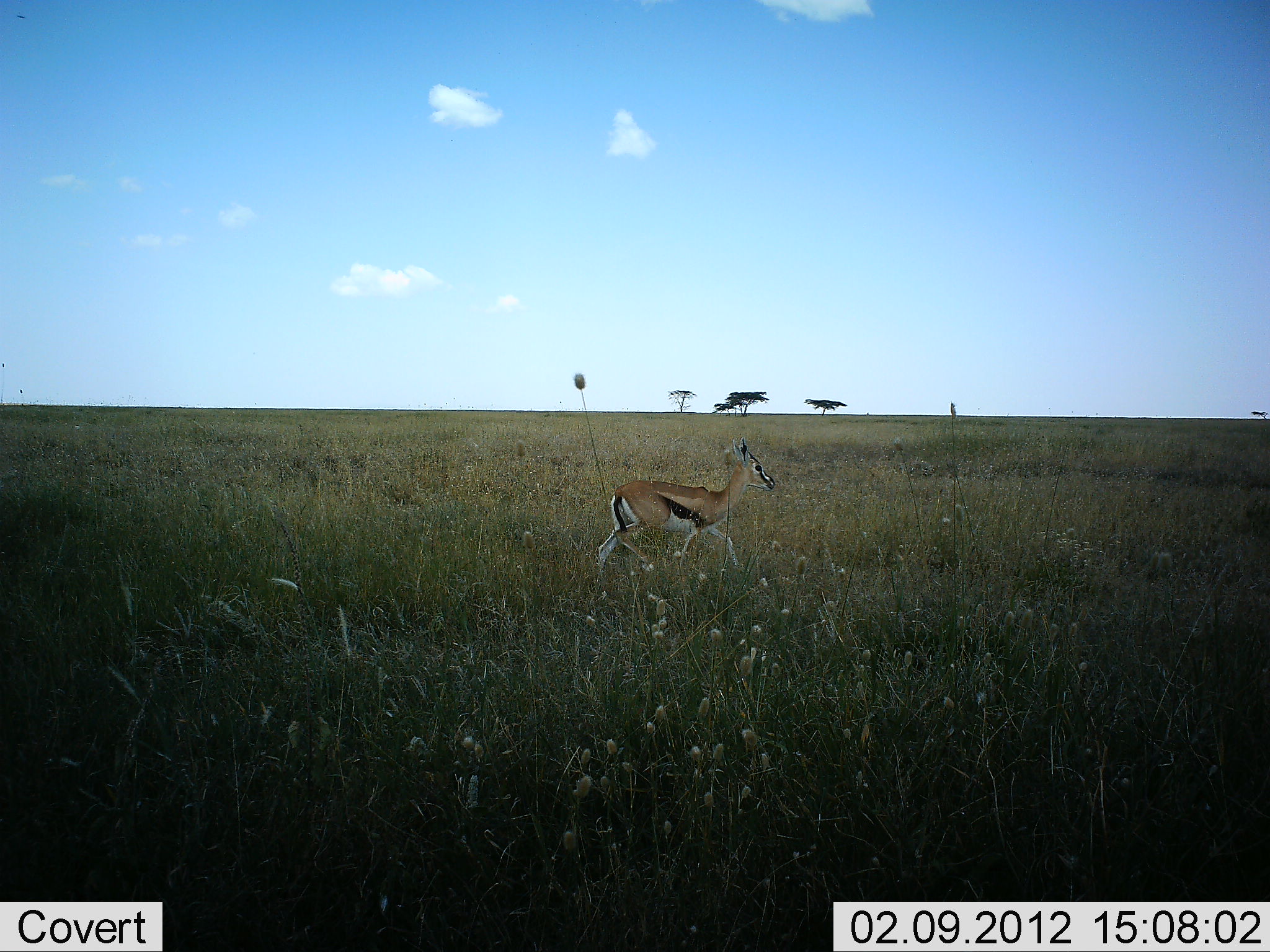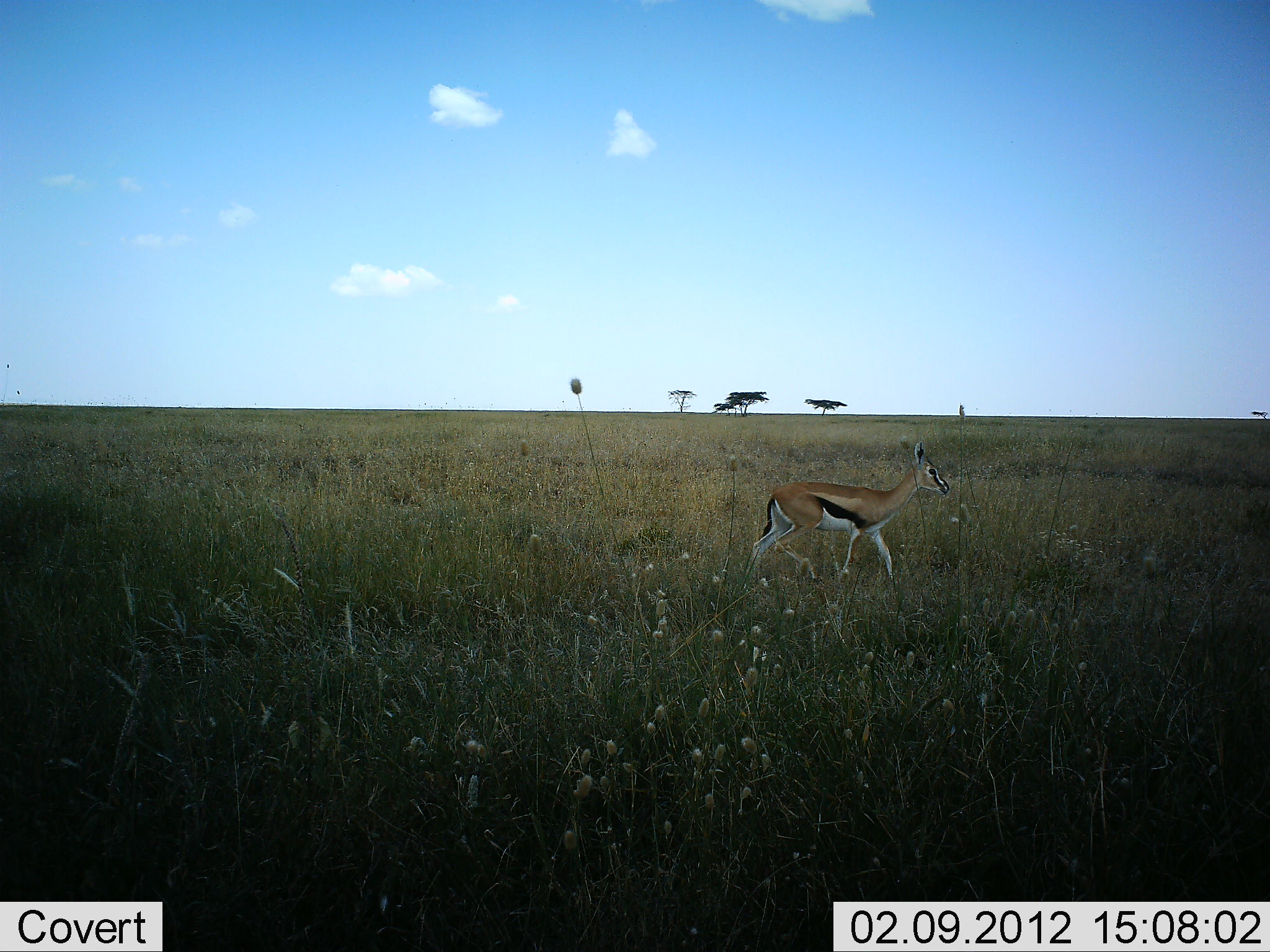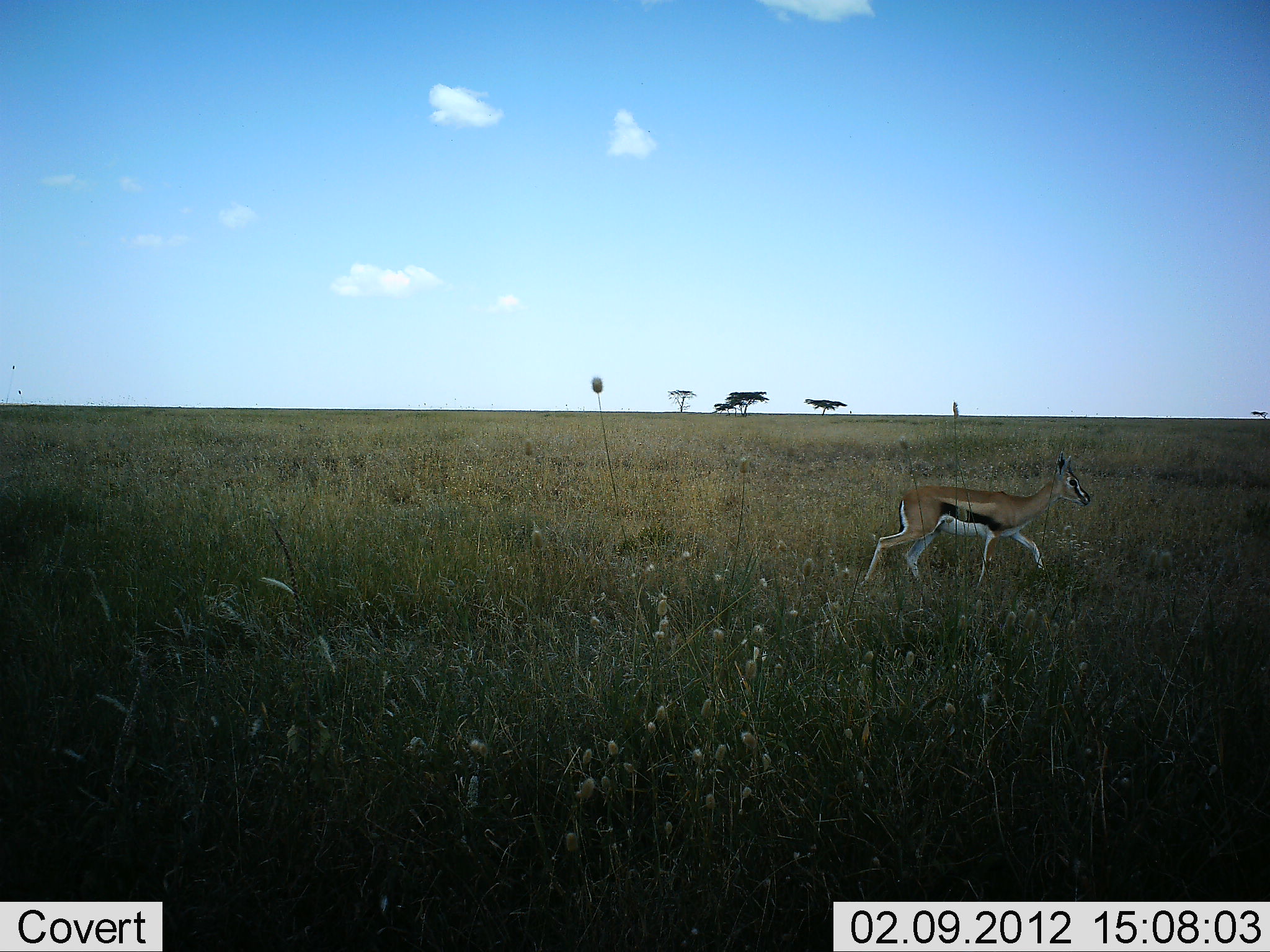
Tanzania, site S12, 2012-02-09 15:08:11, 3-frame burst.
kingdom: Animalia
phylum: Chordata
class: Mammalia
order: Artiodactyla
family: Bovidae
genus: Eudorcas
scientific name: Eudorcas thomsonii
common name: thomson's gazelle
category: gazellethomsons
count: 1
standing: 0%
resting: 0%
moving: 100%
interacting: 0%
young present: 5%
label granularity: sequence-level